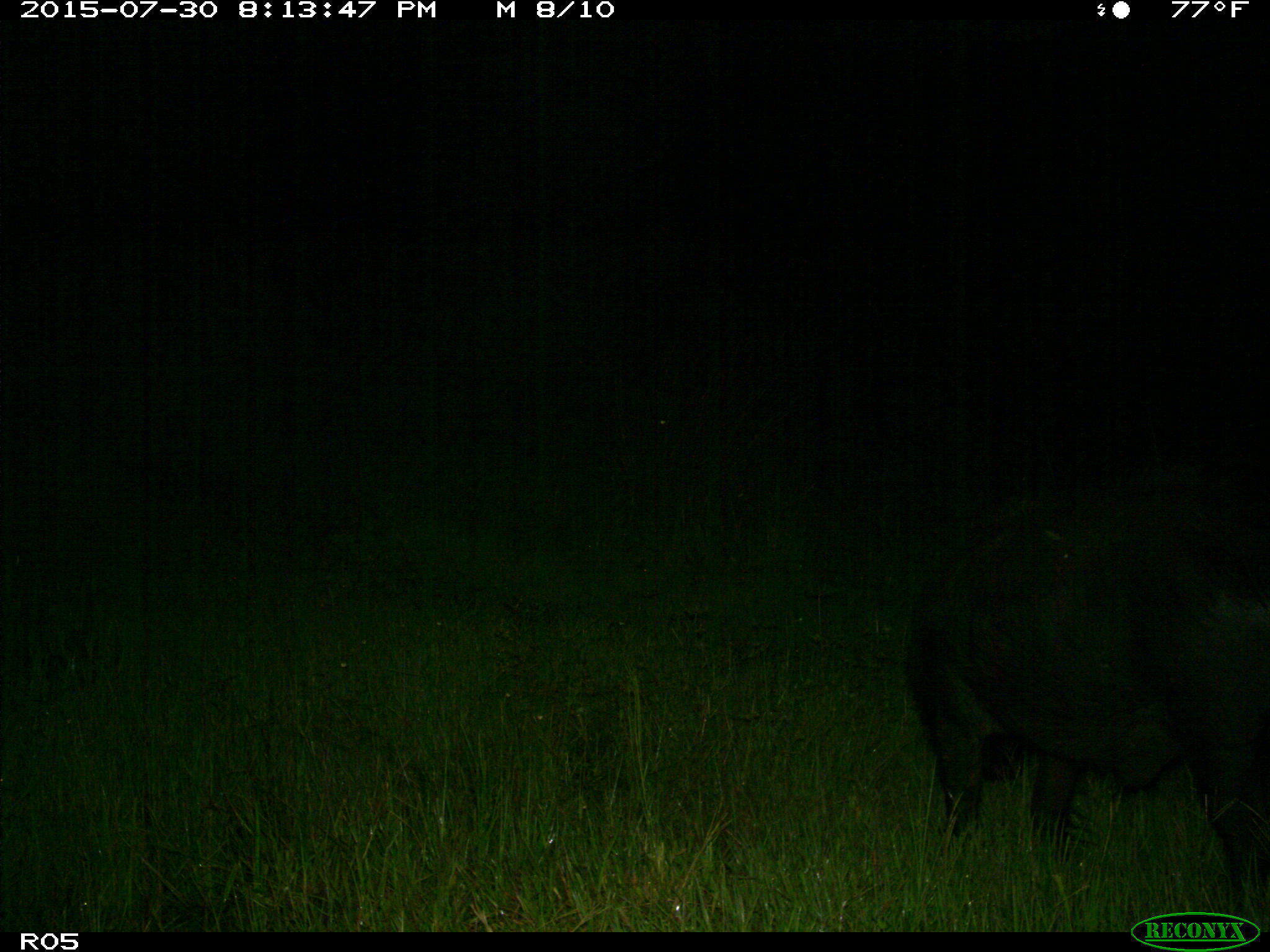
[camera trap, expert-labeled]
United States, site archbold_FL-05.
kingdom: Animalia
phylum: Chordata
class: Mammalia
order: Artiodactyla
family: Suidae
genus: Sus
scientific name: Sus scrofa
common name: wild boar